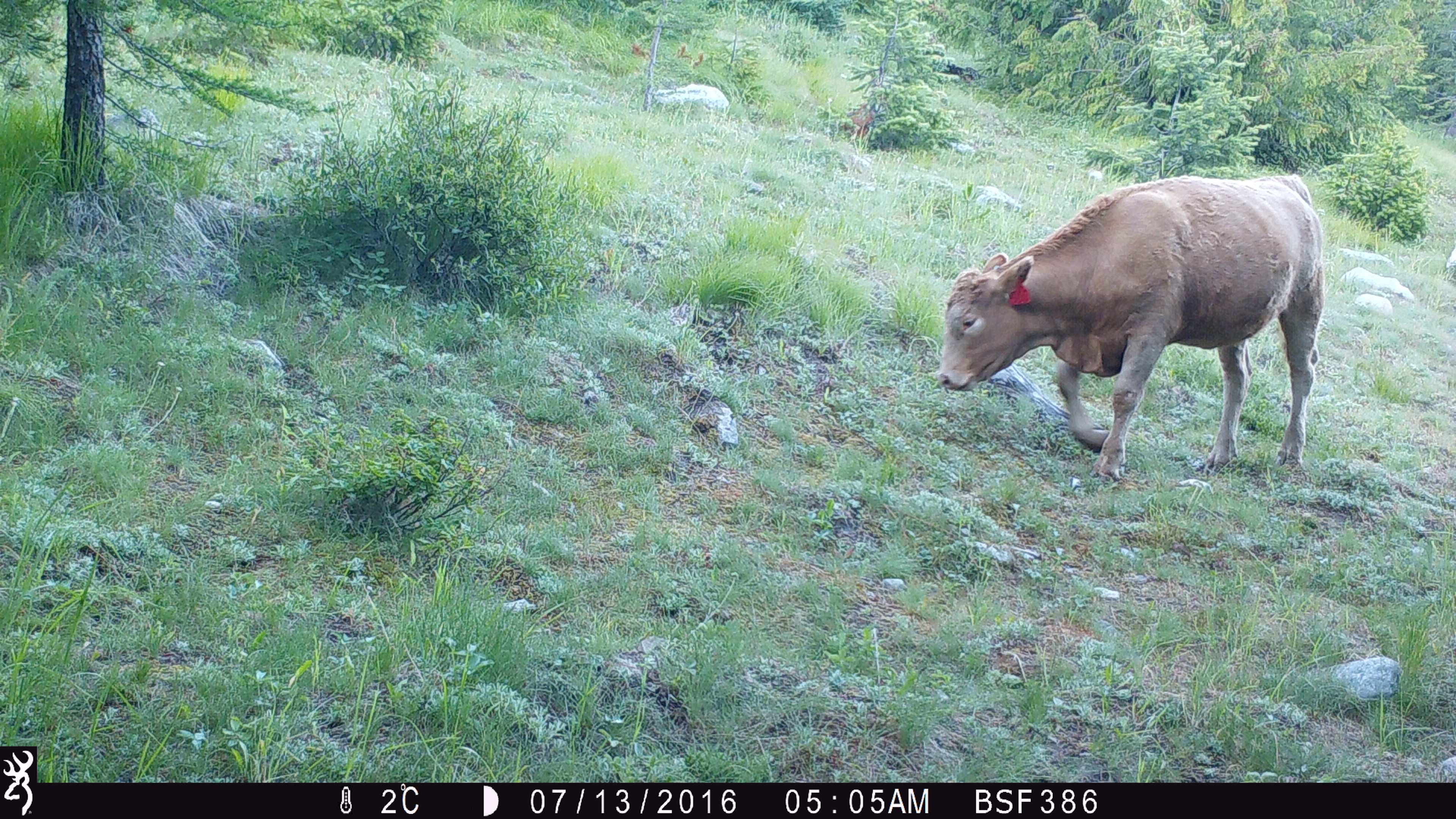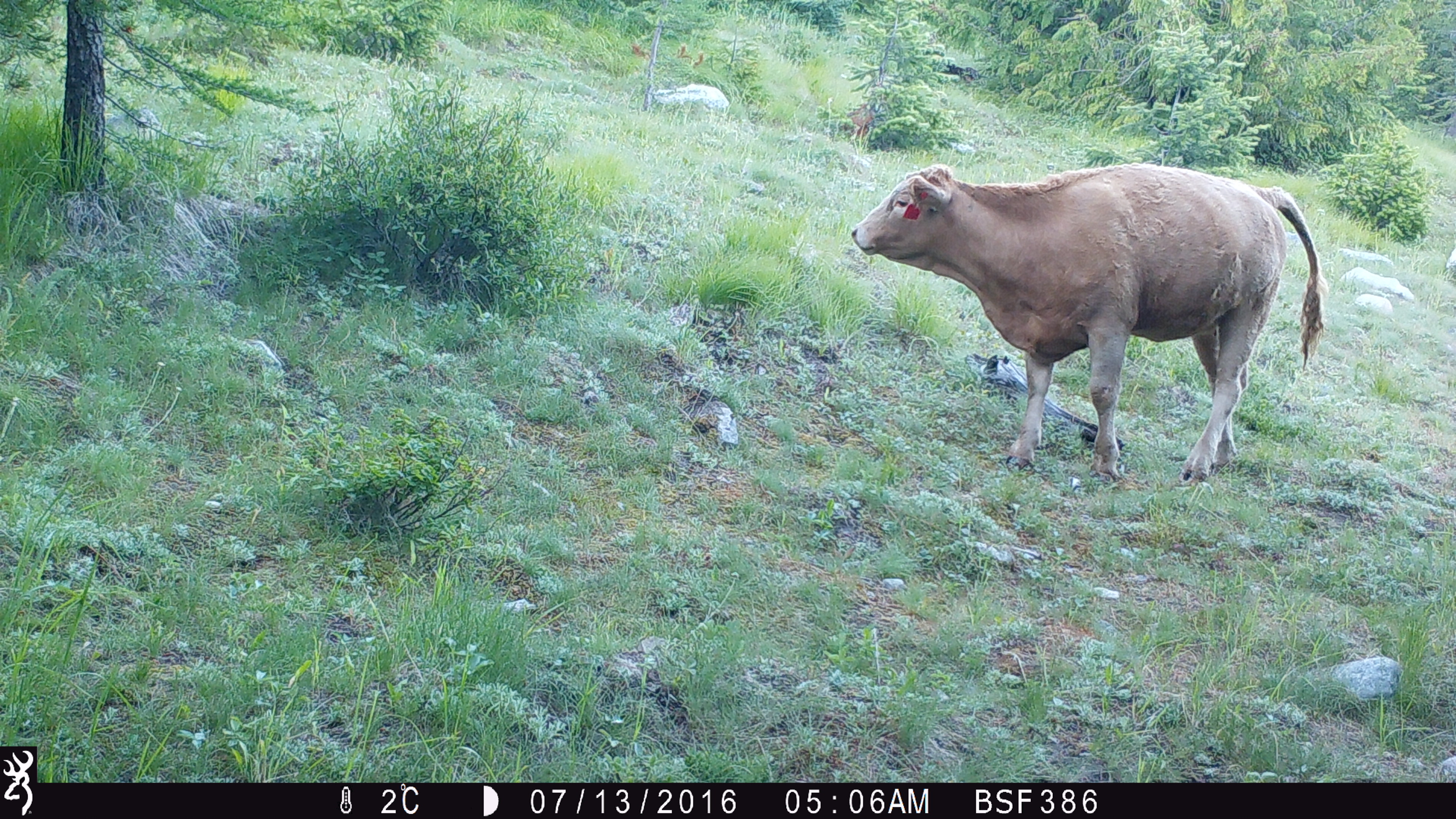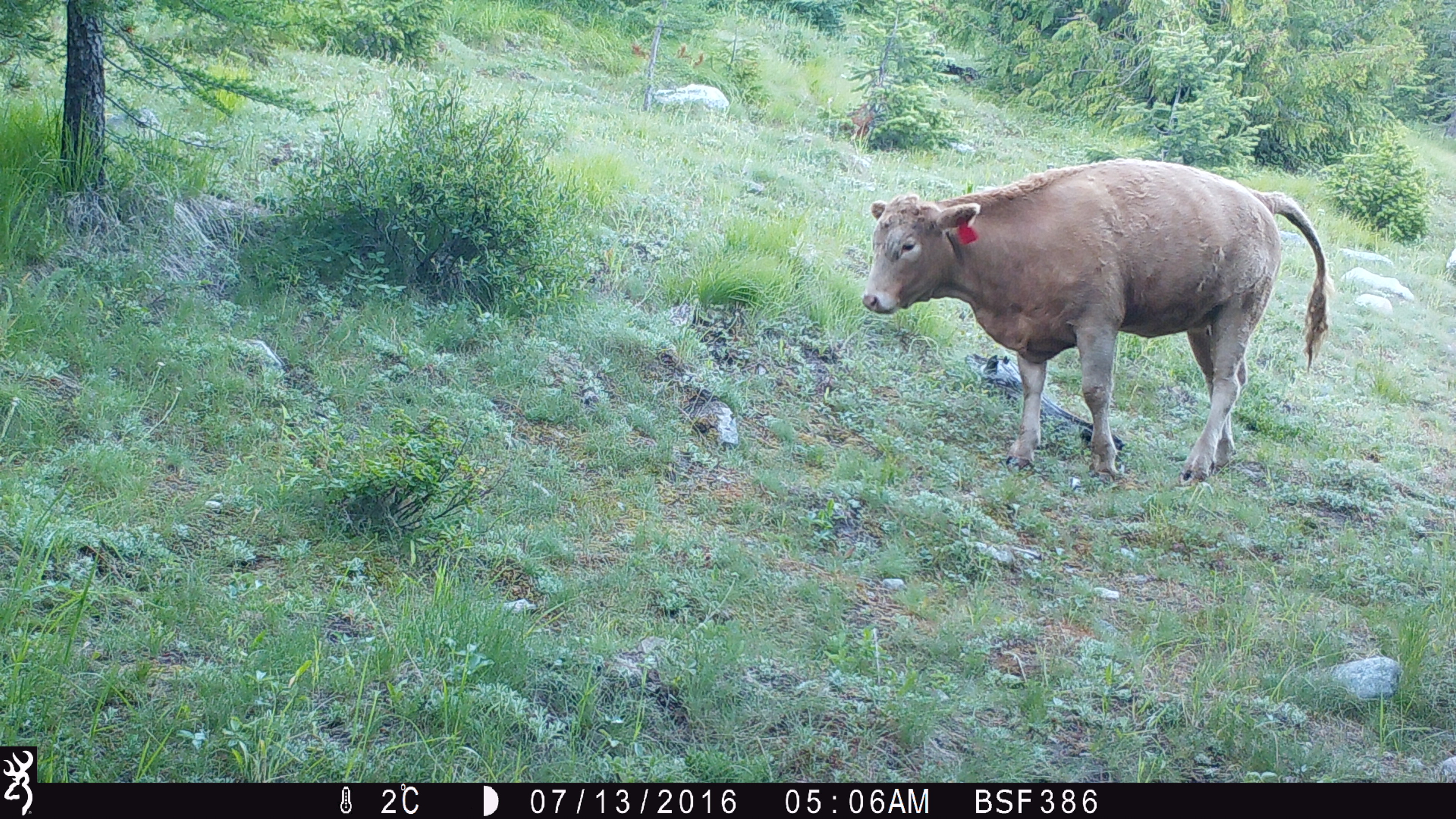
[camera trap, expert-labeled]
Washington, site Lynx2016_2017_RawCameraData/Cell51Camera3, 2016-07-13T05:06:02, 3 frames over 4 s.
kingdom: Animalia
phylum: Chordata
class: Mammalia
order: Artiodactyla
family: Bovidae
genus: Bos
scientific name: Bos taurus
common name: domestic cattle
Domestic cattle (Bos taurus). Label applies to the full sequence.